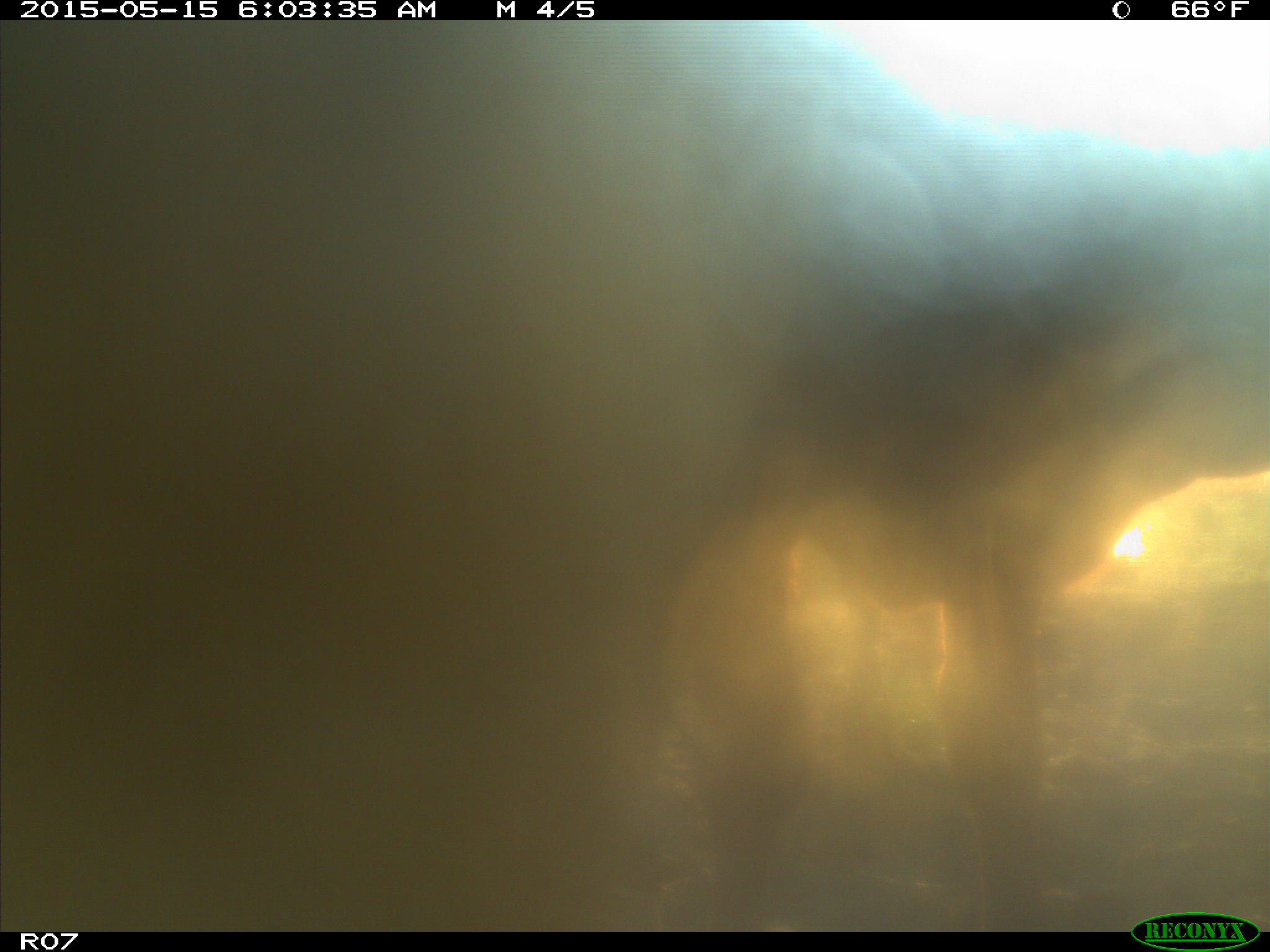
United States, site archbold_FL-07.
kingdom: Animalia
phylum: Chordata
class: Mammalia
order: Artiodactyla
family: Bovidae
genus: Bos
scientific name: Bos taurus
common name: domestic cow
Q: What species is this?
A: Bos taurus (domestic cow).